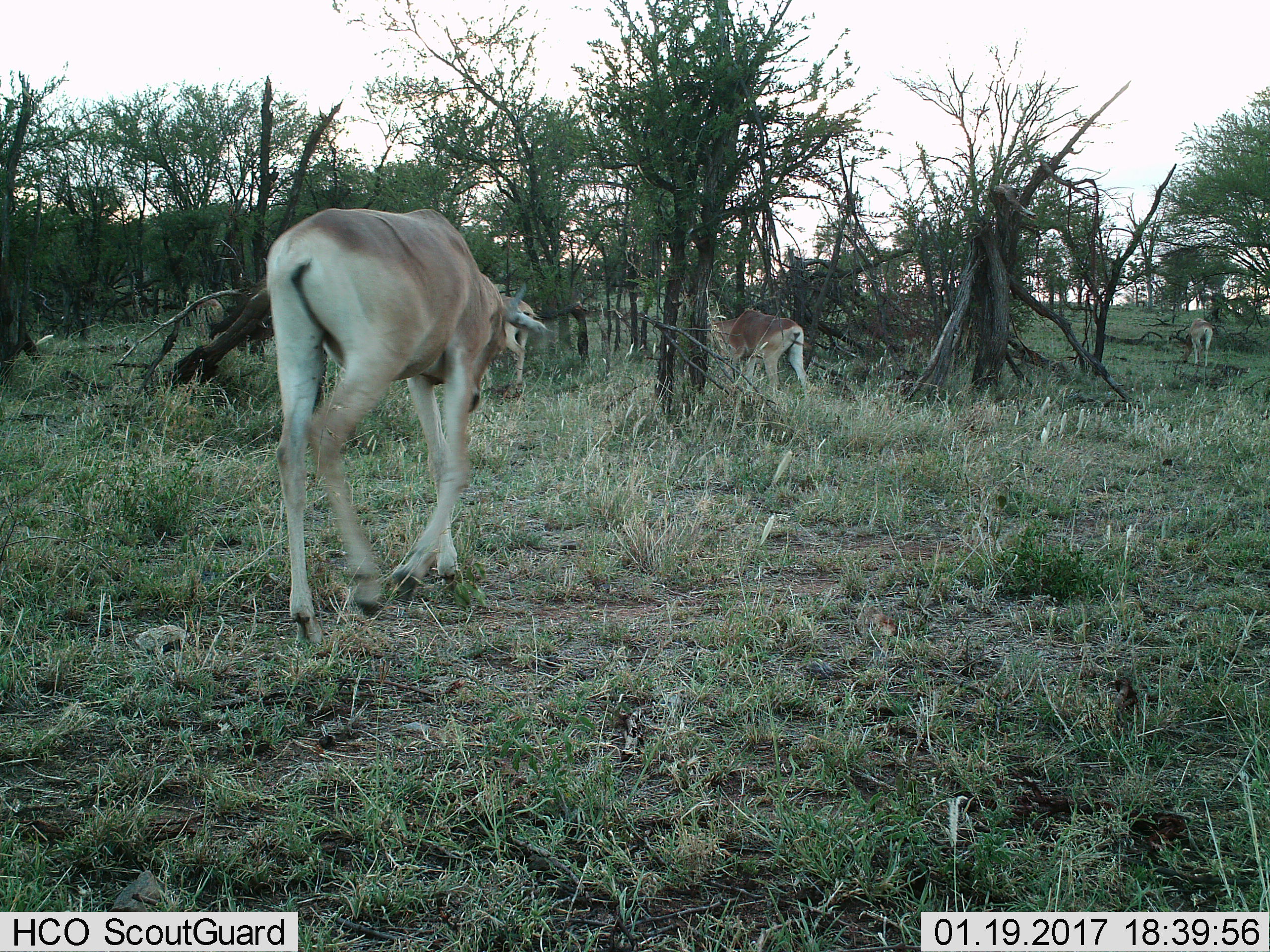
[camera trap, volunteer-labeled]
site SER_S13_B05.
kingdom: Animalia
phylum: Chordata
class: Mammalia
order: Artiodactyla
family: Bovidae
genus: Alcelaphus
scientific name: Alcelaphus buselaphus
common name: hartebeest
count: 3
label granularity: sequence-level